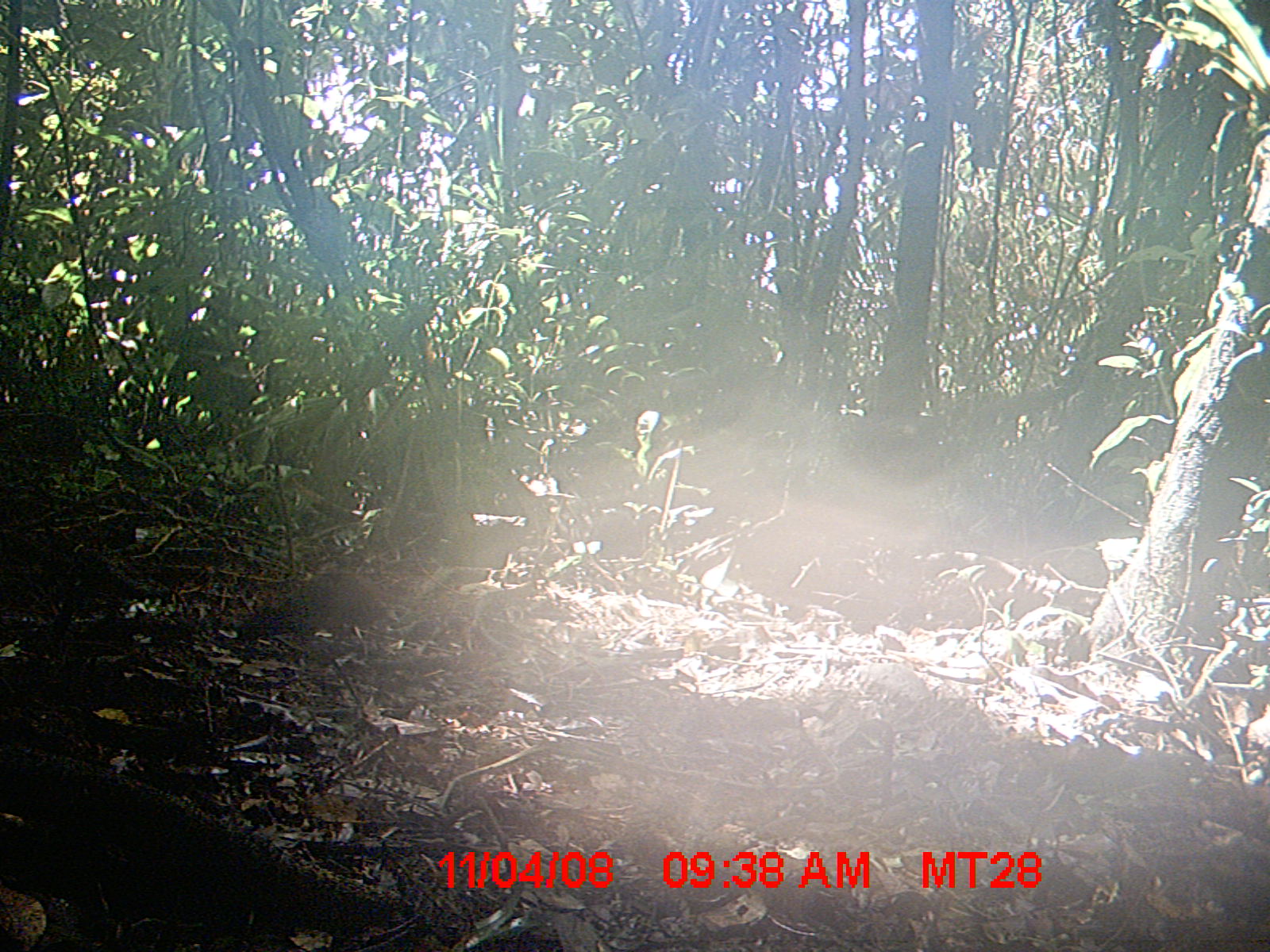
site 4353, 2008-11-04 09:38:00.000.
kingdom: Animalia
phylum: Chordata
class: Aves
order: Cuculiformes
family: Cuculidae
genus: Coua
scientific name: Coua serriana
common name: red-breasted coua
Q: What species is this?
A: Coua serriana (red-breasted coua).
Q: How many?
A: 3.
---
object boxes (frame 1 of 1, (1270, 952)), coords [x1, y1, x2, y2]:
coua serriana: [228, 567, 395, 647]